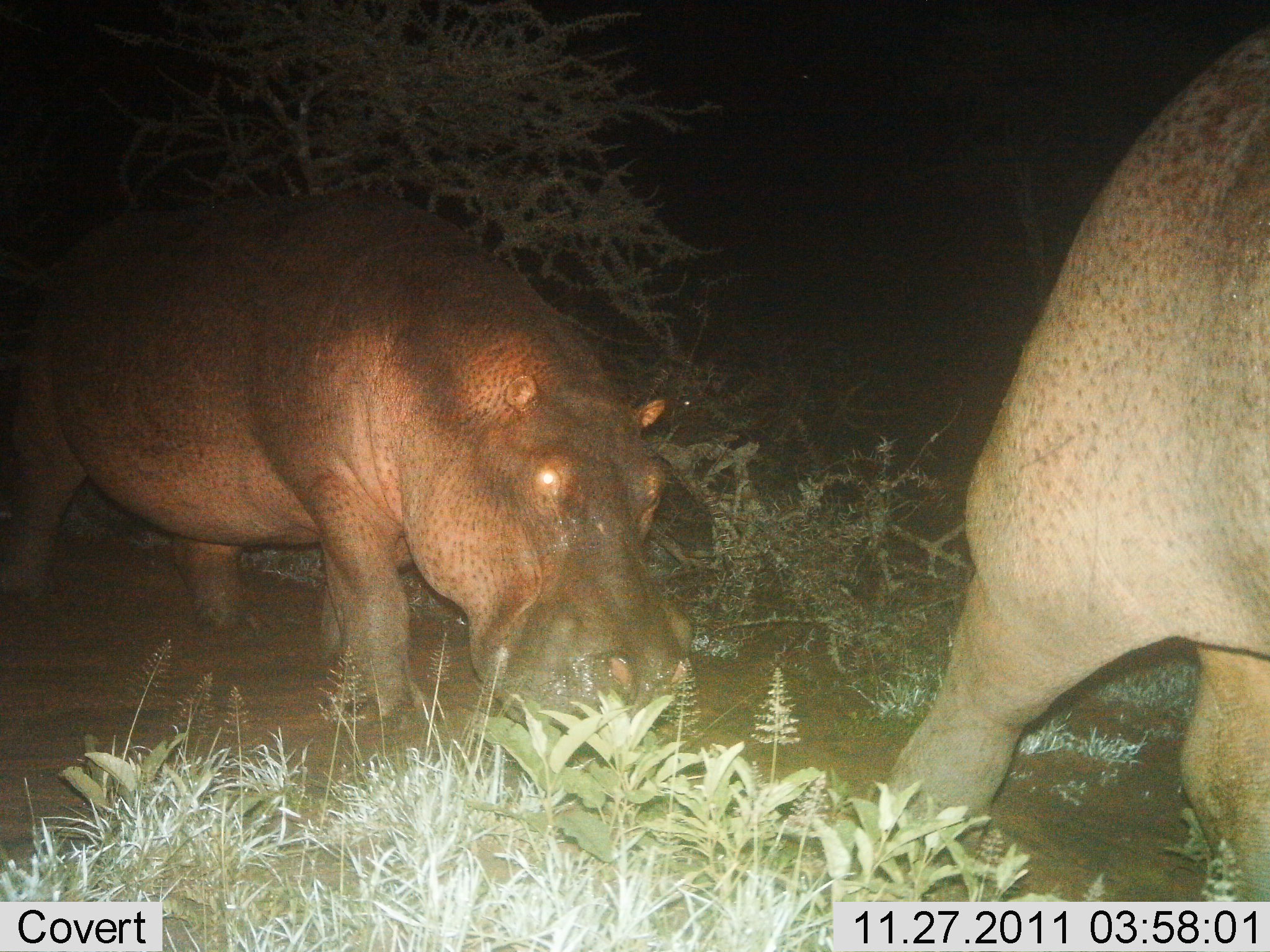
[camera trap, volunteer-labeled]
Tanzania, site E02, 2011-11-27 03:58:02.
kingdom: Animalia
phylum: Chordata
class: Mammalia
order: Artiodactyla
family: Hippopotamidae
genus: Hippopotamus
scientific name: Hippopotamus amphibius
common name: hippopotamus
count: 2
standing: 0%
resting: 0%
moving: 100%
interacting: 0%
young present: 23%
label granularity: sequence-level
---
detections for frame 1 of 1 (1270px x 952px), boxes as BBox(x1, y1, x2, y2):
animal: BBox(0, 190, 694, 735); BBox(892, 29, 1270, 780)